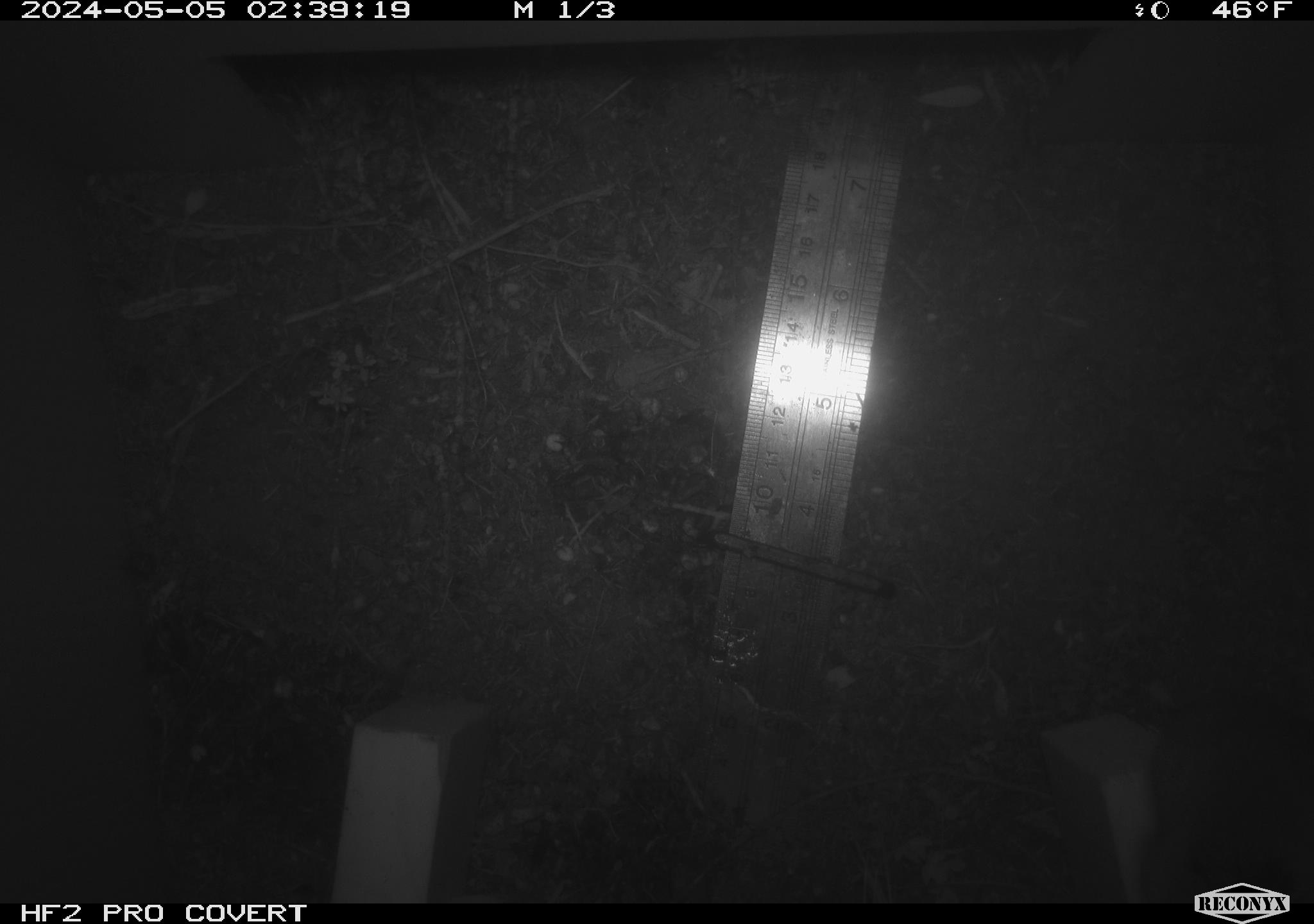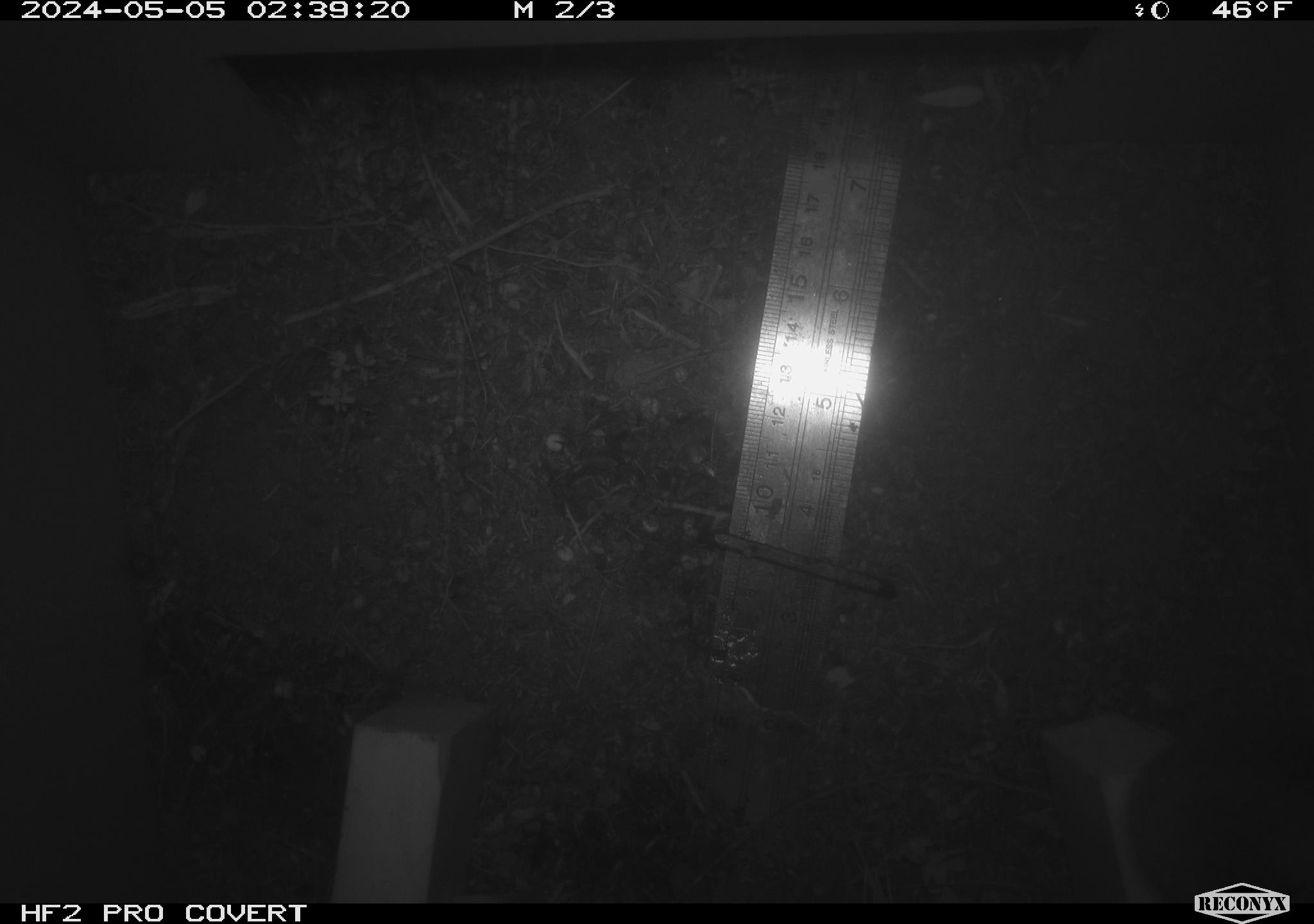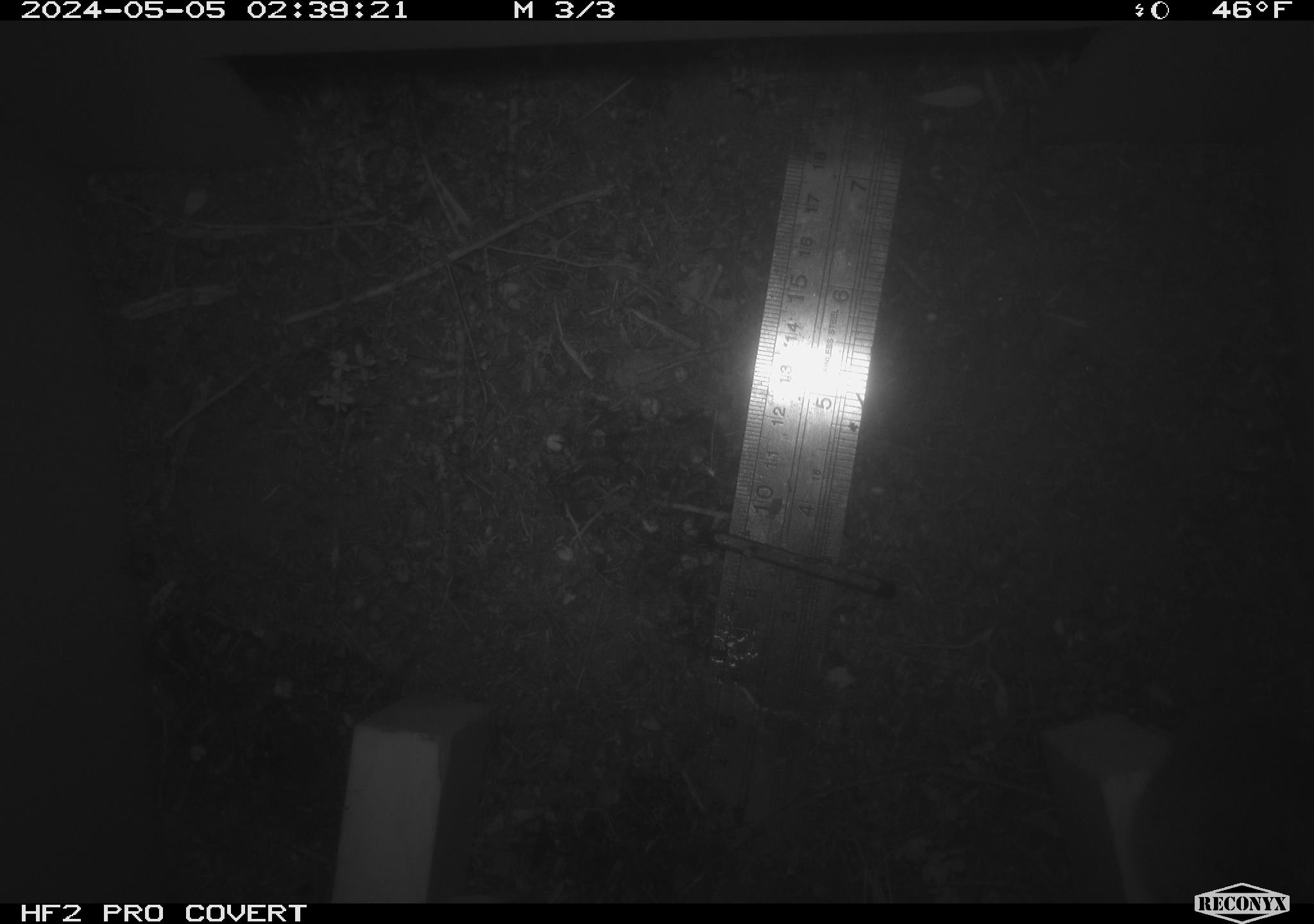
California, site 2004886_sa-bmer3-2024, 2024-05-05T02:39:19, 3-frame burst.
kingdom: Animalia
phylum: Chordata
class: Mammalia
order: Rodentia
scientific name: Rodentia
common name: mouse species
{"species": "mouse species (Rodentia)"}